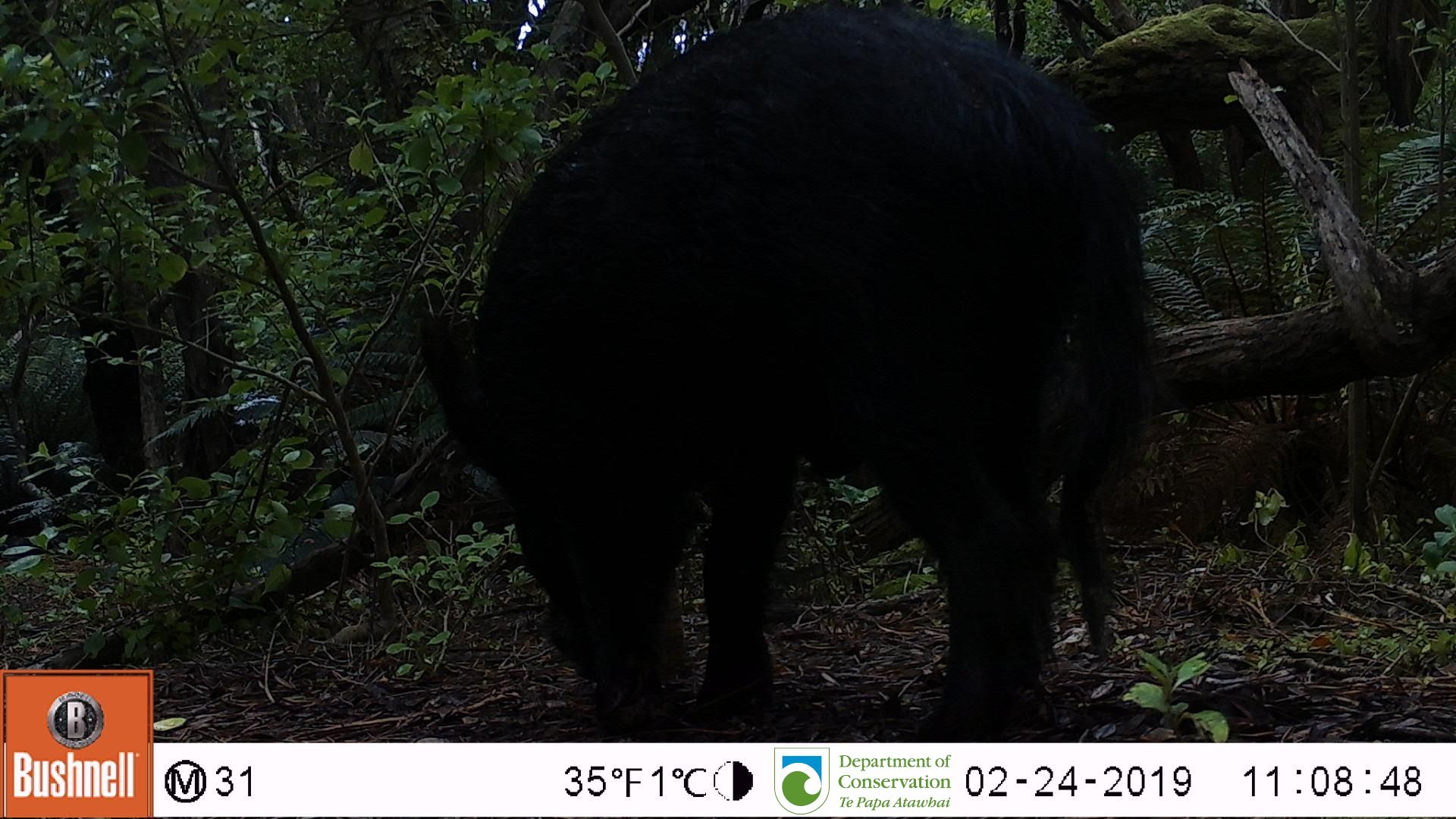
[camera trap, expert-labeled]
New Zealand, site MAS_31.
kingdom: Animalia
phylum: Chordata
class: Mammalia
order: Artiodactyla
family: Suidae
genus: Sus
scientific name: Sus scrofa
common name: pig